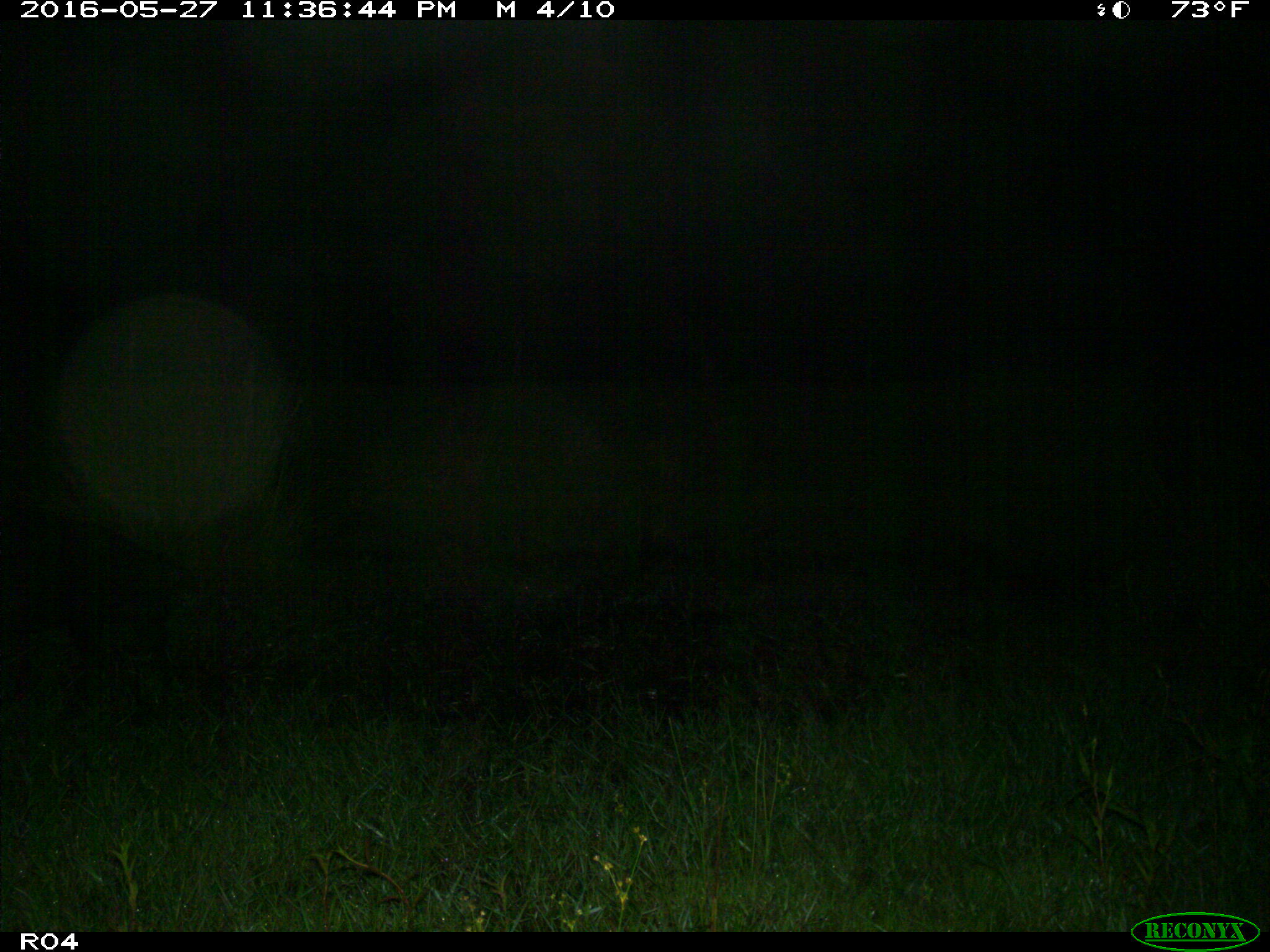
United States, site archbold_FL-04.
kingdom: Animalia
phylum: Chordata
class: Mammalia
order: Artiodactyla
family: Suidae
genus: Sus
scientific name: Sus scrofa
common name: wild boar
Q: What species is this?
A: Sus scrofa (wild boar).